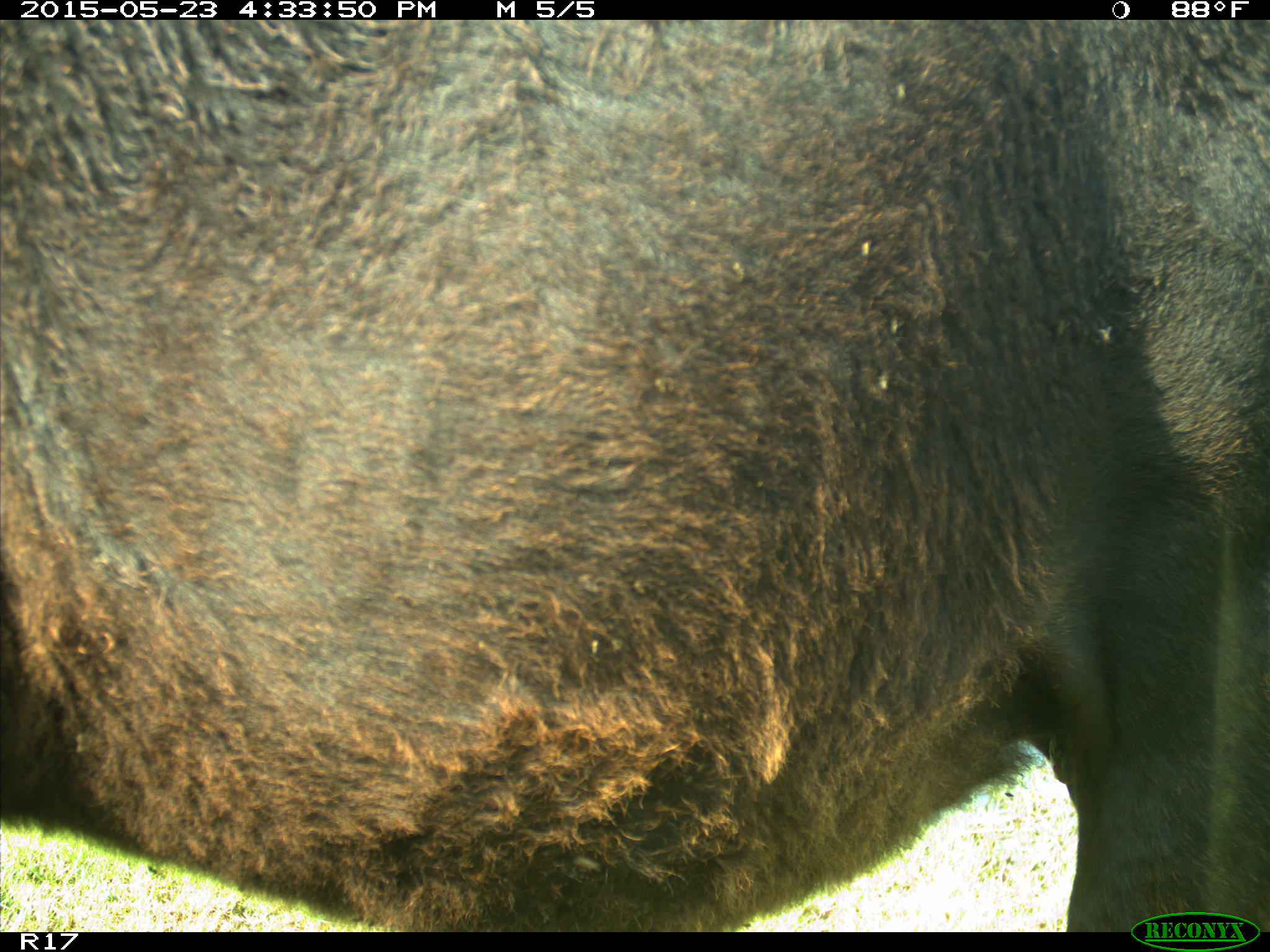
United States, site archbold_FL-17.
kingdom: Animalia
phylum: Chordata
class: Mammalia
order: Artiodactyla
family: Bovidae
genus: Bos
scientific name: Bos taurus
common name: domestic cow